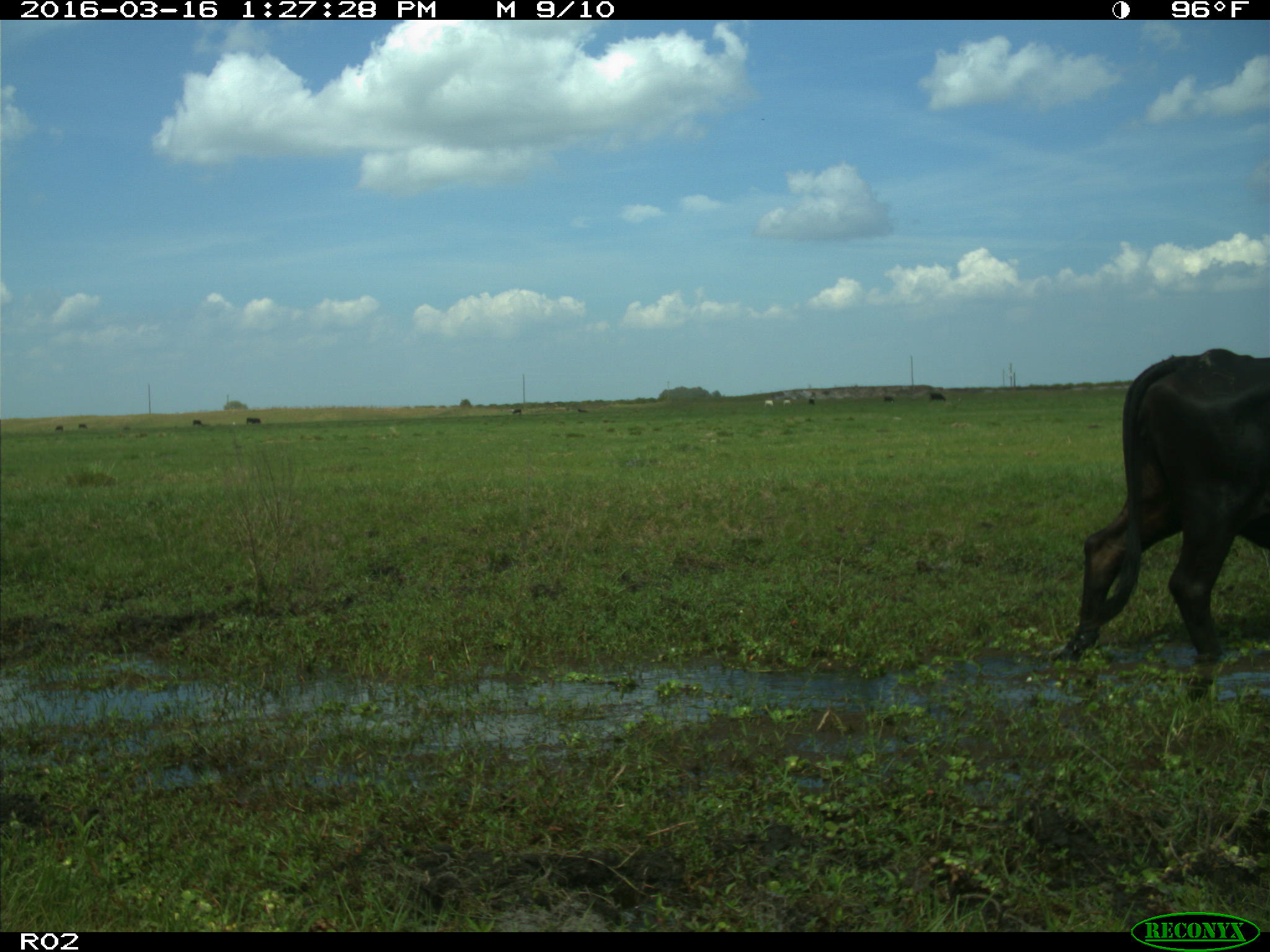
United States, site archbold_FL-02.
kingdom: Animalia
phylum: Chordata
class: Mammalia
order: Artiodactyla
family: Bovidae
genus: Bos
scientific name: Bos taurus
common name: domestic cow